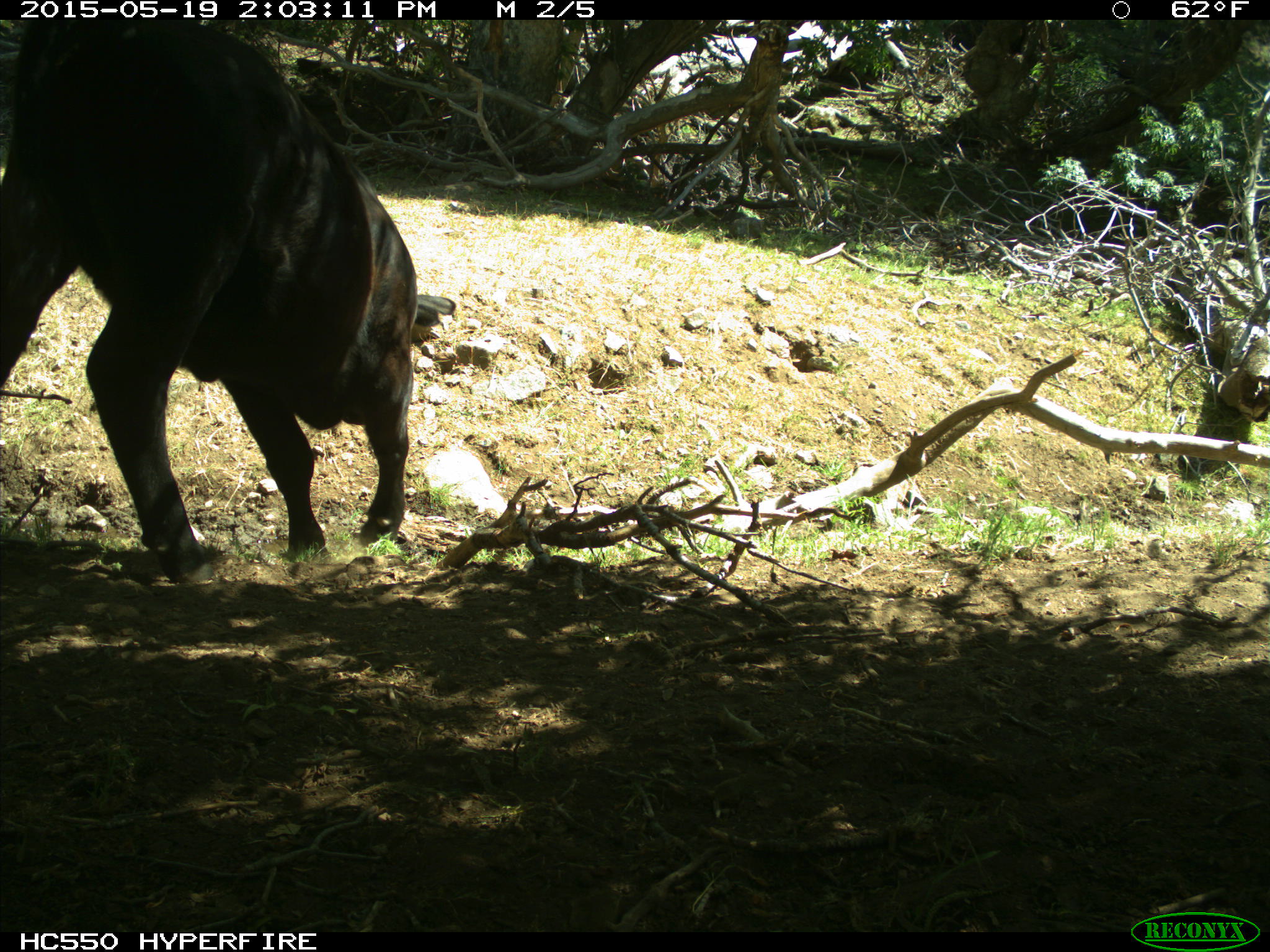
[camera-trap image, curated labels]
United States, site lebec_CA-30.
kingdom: Animalia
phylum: Chordata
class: Mammalia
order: Artiodactyla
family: Bovidae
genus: Bos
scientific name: Bos taurus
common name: domestic cow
Bos taurus (domestic cow).